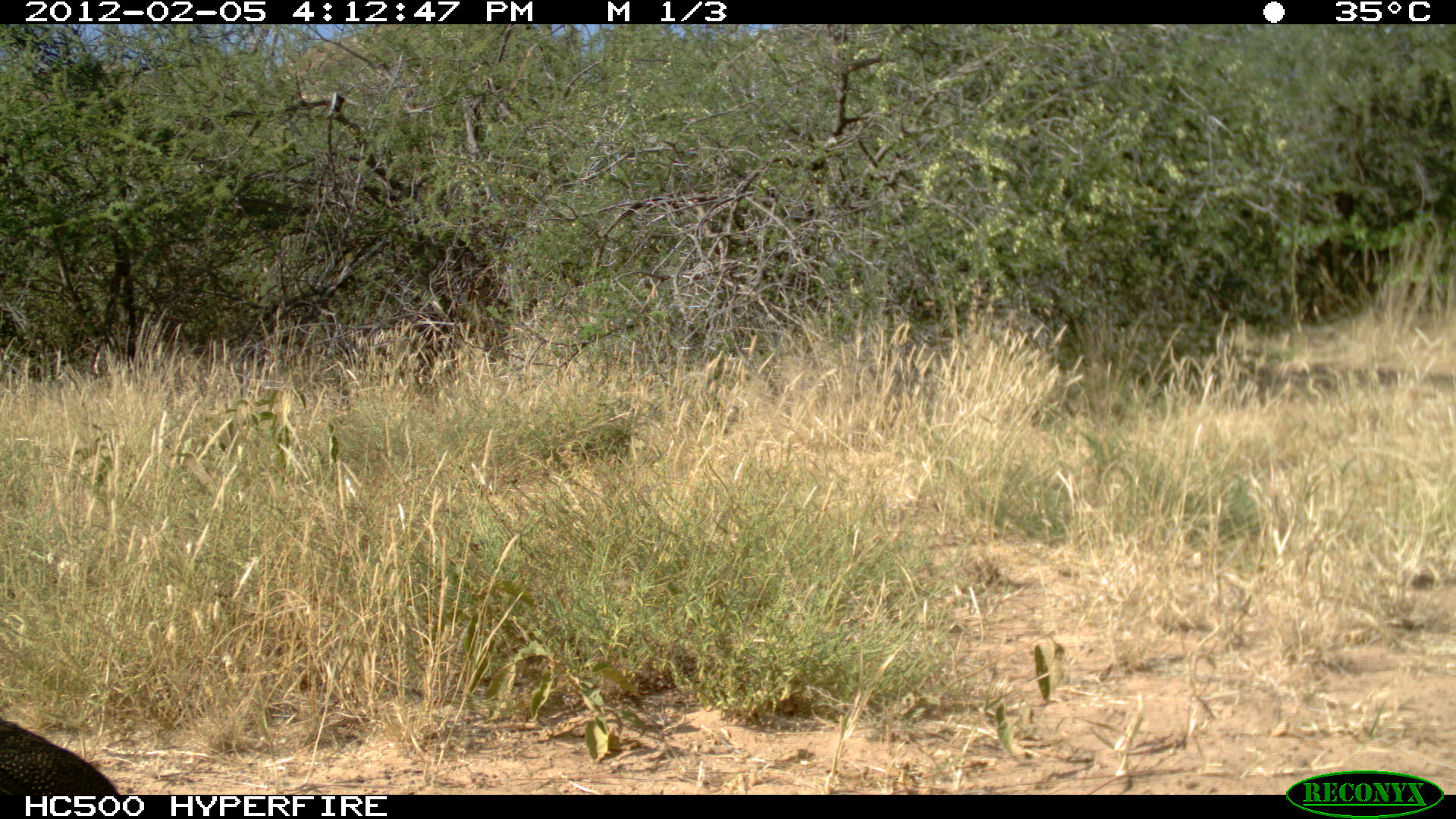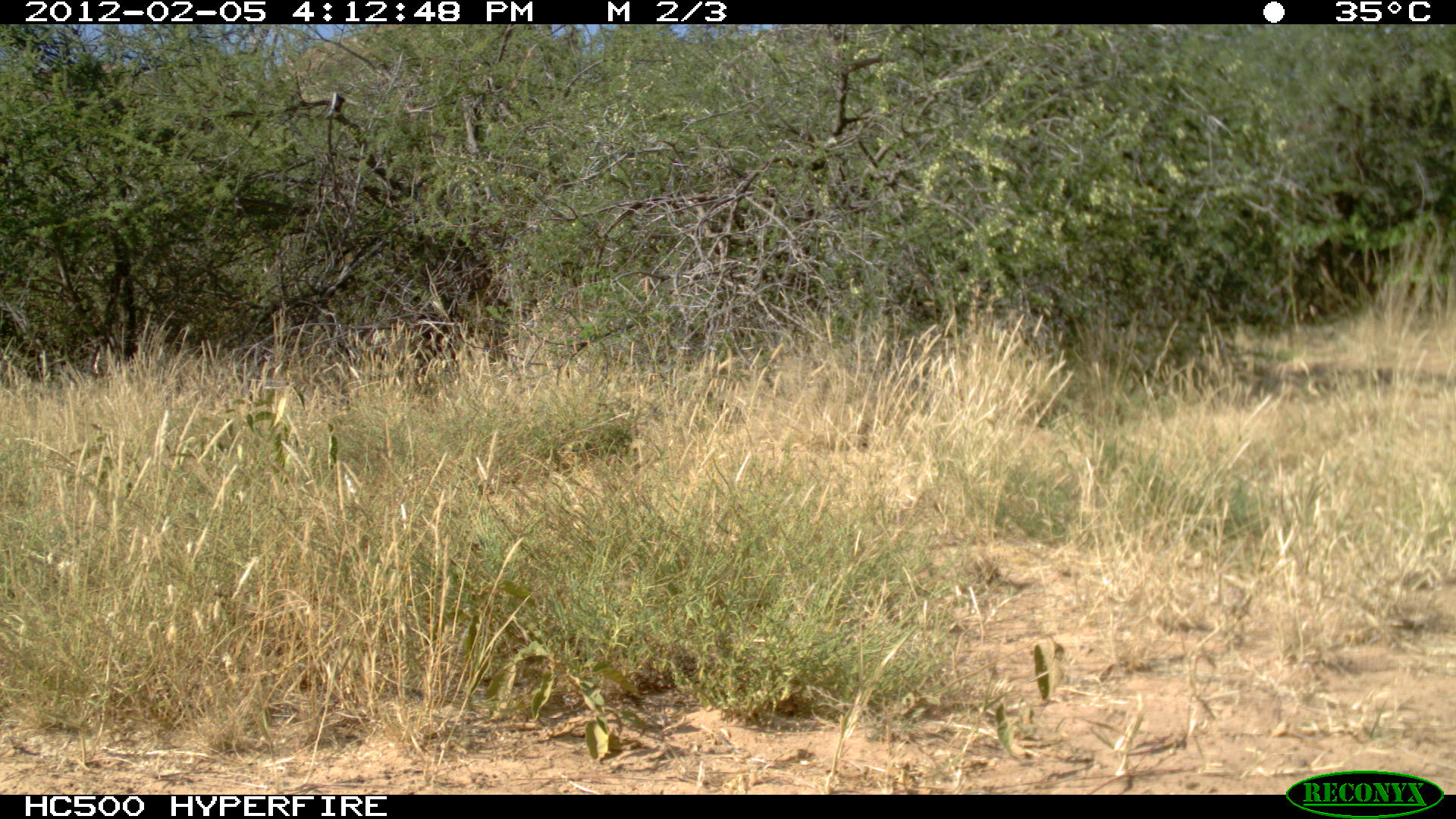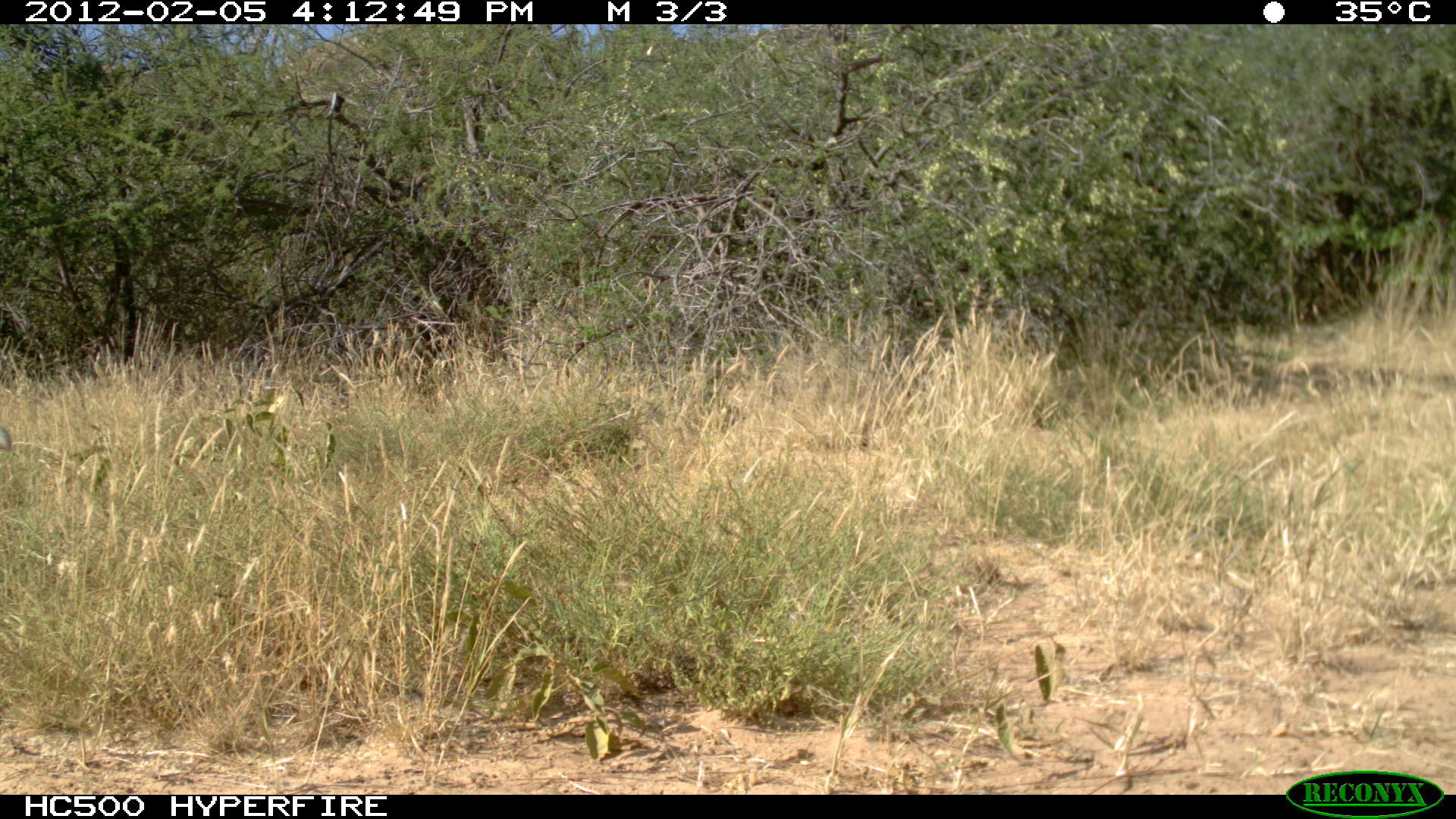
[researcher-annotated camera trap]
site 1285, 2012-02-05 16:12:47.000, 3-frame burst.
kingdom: Animalia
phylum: Chordata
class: Aves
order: Galliformes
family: Numididae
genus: Acryllium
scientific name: Acryllium vulturinum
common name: vulturine guineafowl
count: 1